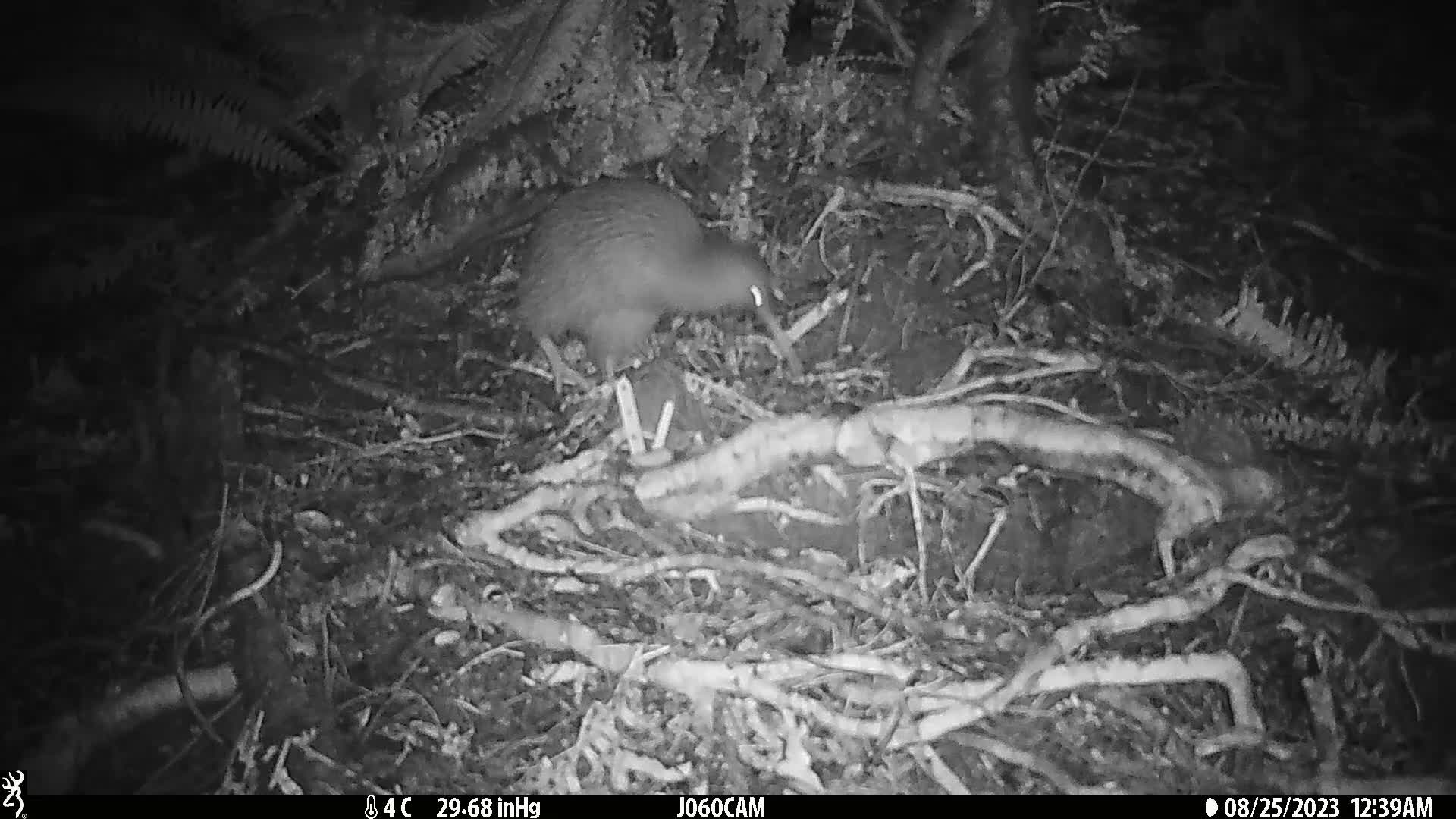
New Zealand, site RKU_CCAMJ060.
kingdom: Animalia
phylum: Chordata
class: Aves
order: Apterygiformes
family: Apterygidae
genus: Apteryx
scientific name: Apteryx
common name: kiwi